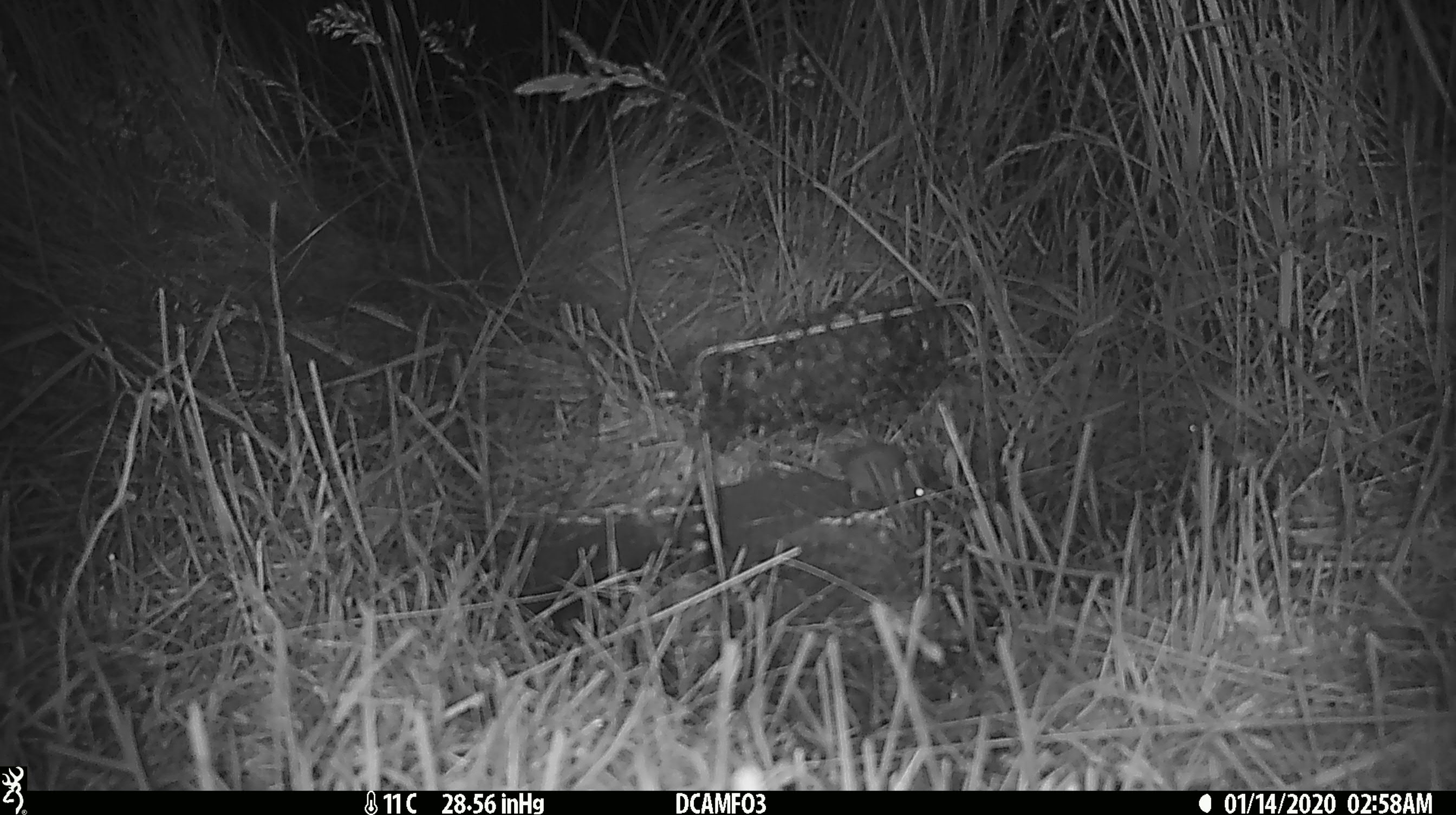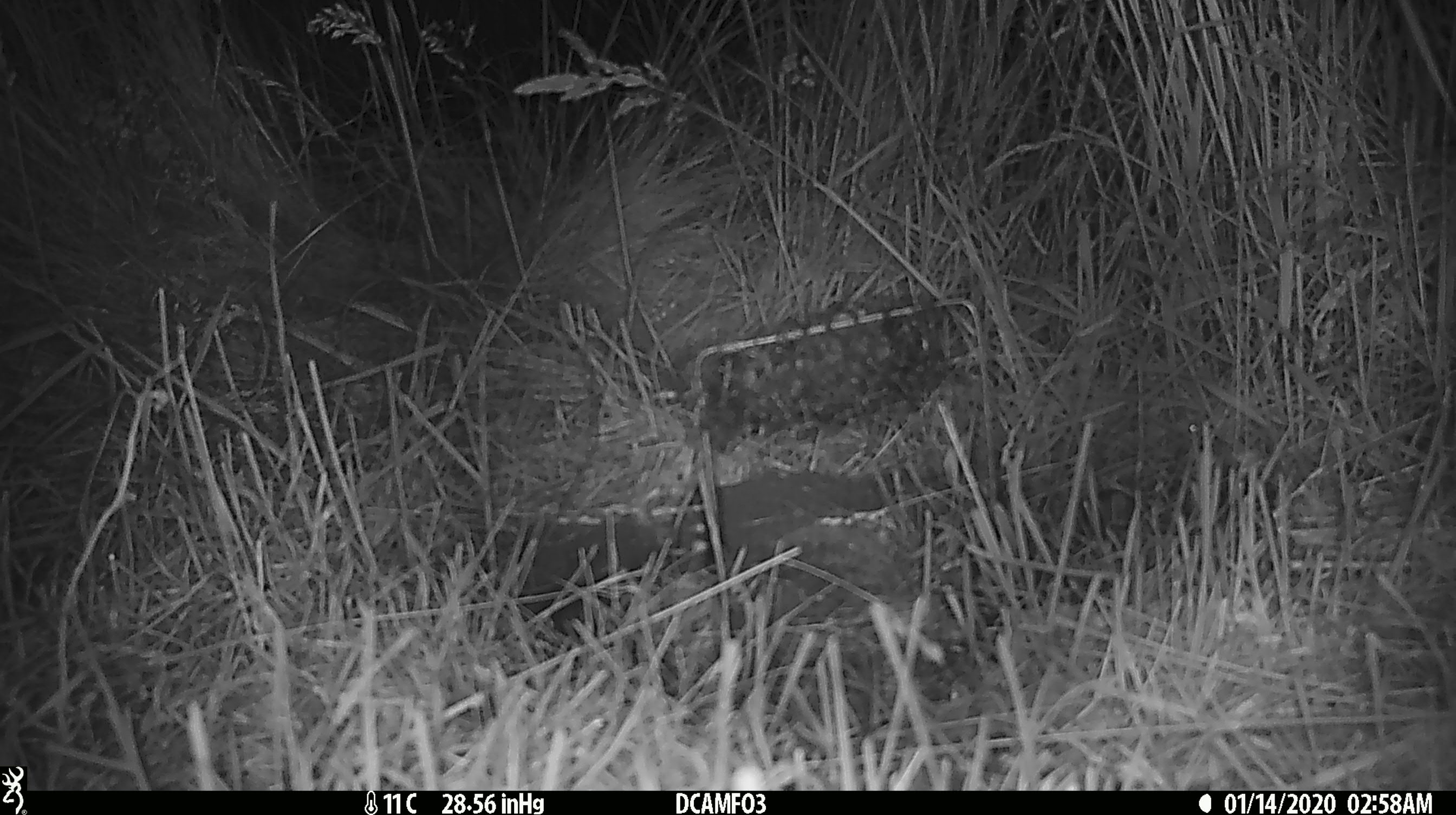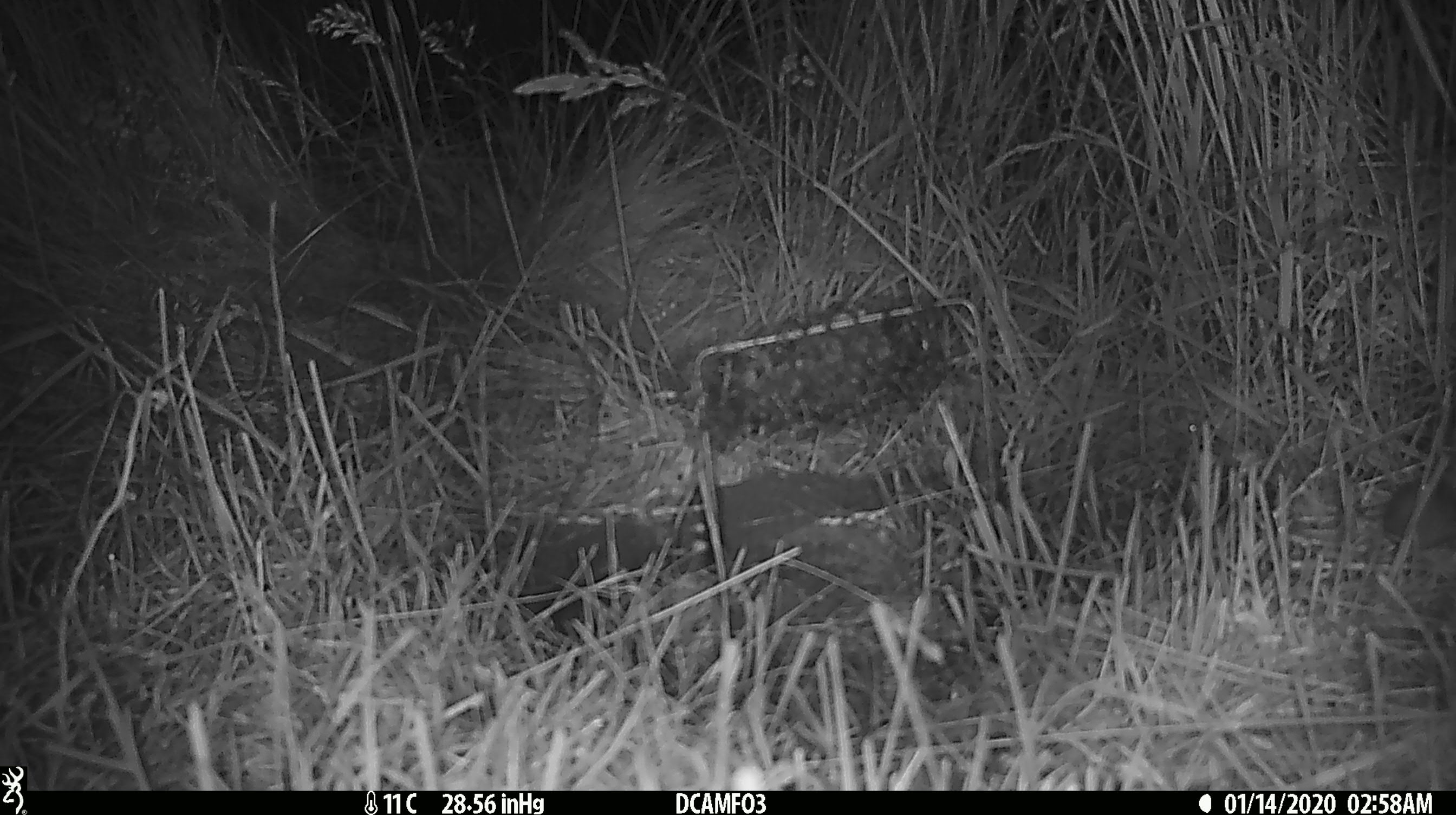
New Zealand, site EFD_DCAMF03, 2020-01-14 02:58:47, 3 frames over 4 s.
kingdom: Animalia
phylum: Chordata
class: Mammalia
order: Rodentia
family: Muridae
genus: Mus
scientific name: Mus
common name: mouse